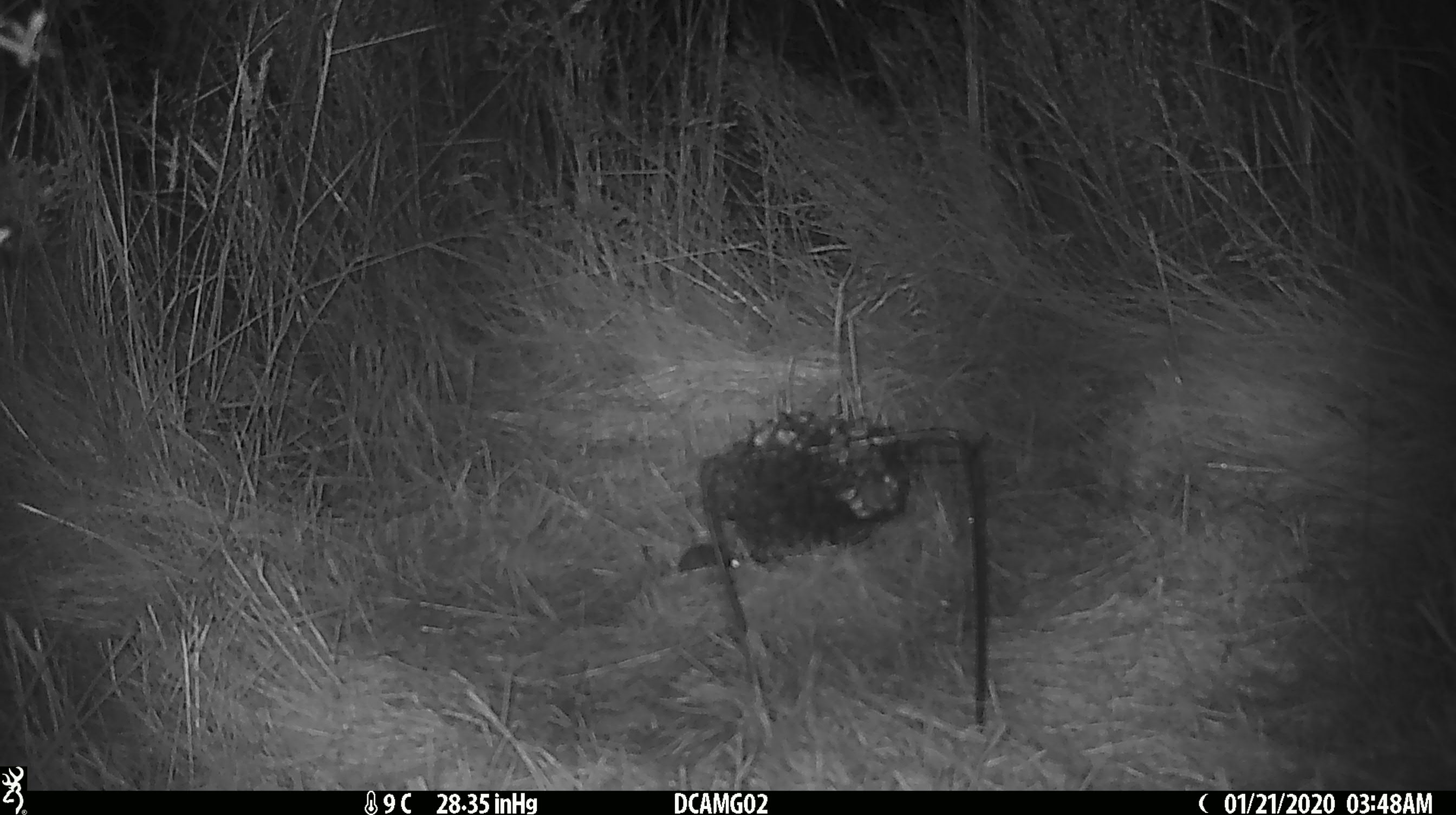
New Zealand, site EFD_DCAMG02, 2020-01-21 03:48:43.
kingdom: Animalia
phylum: Chordata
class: Mammalia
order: Rodentia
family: Muridae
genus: Mus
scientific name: Mus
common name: mouse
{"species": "mouse (Mus)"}